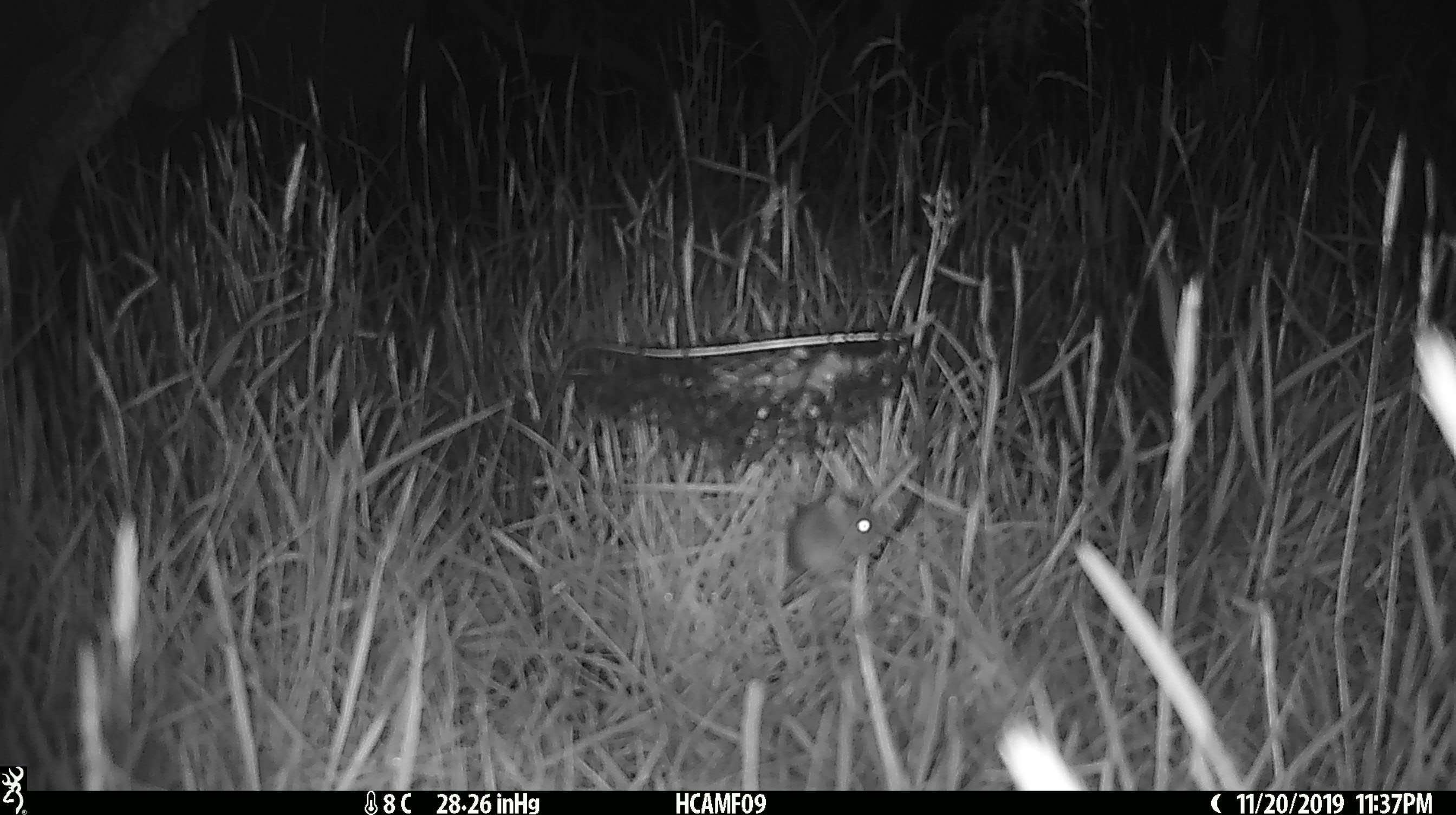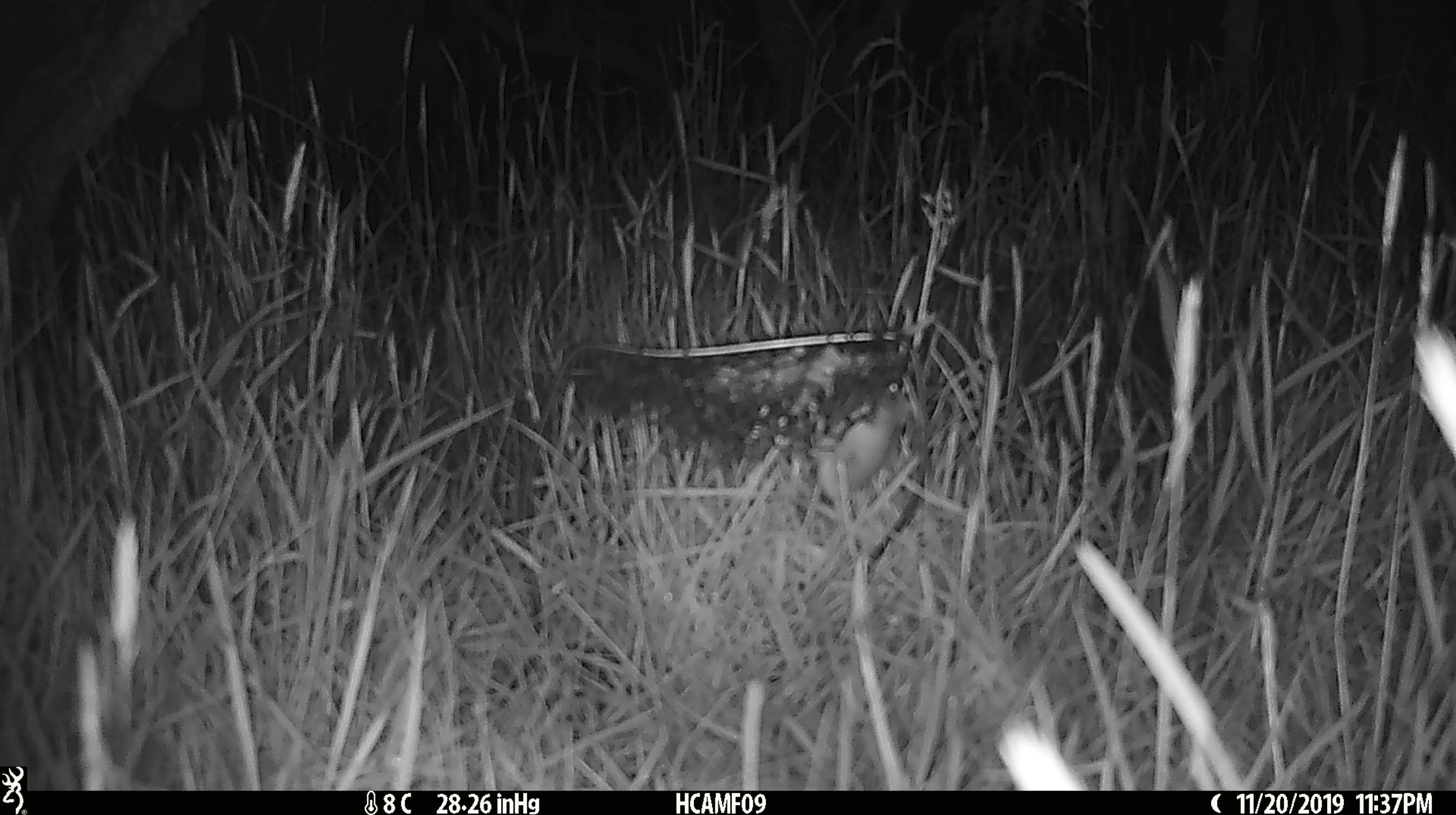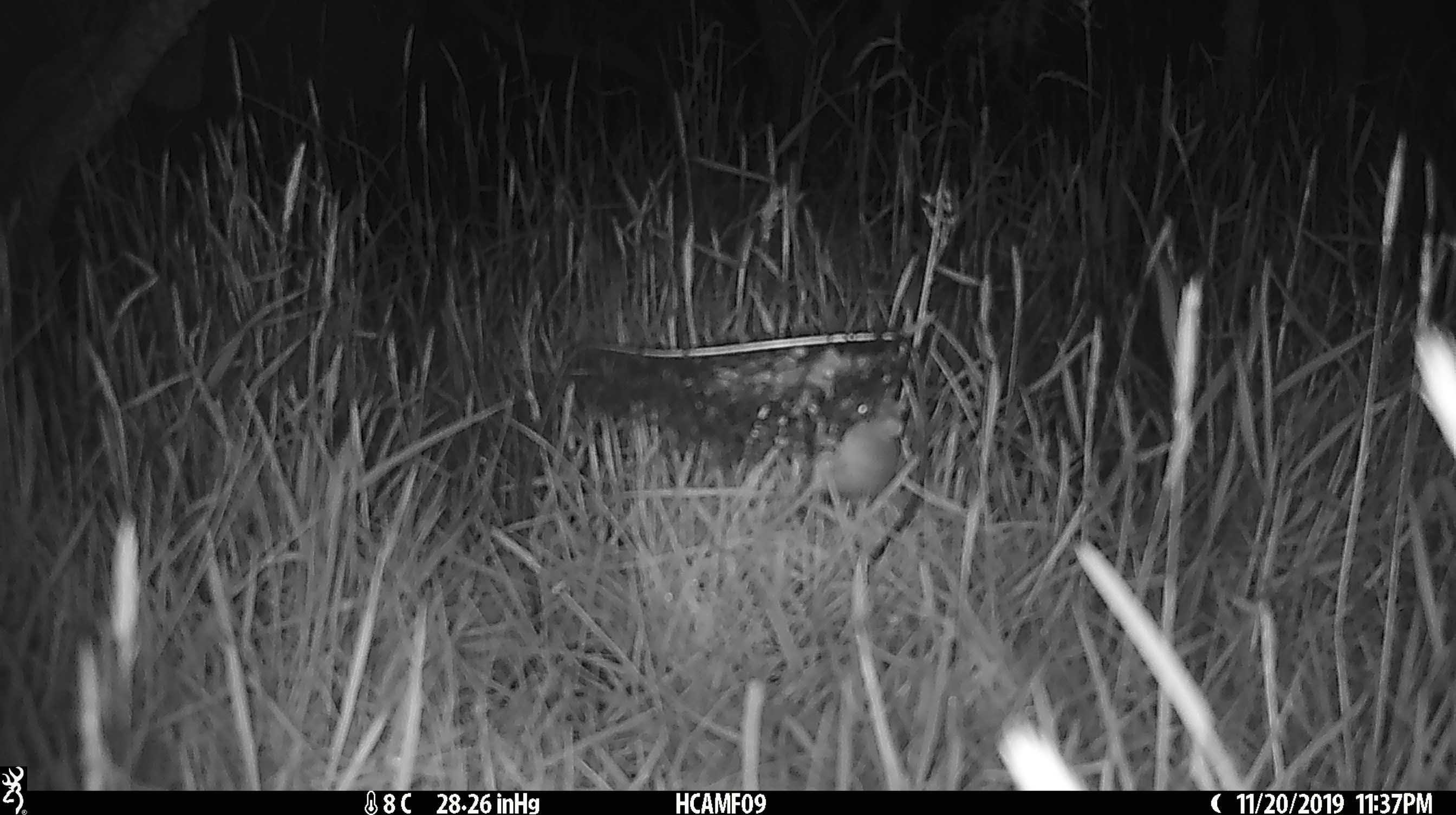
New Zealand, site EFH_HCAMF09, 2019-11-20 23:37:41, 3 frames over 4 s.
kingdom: Animalia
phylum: Chordata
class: Mammalia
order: Rodentia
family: Muridae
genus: Mus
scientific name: Mus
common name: mouse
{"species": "mouse (Mus)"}